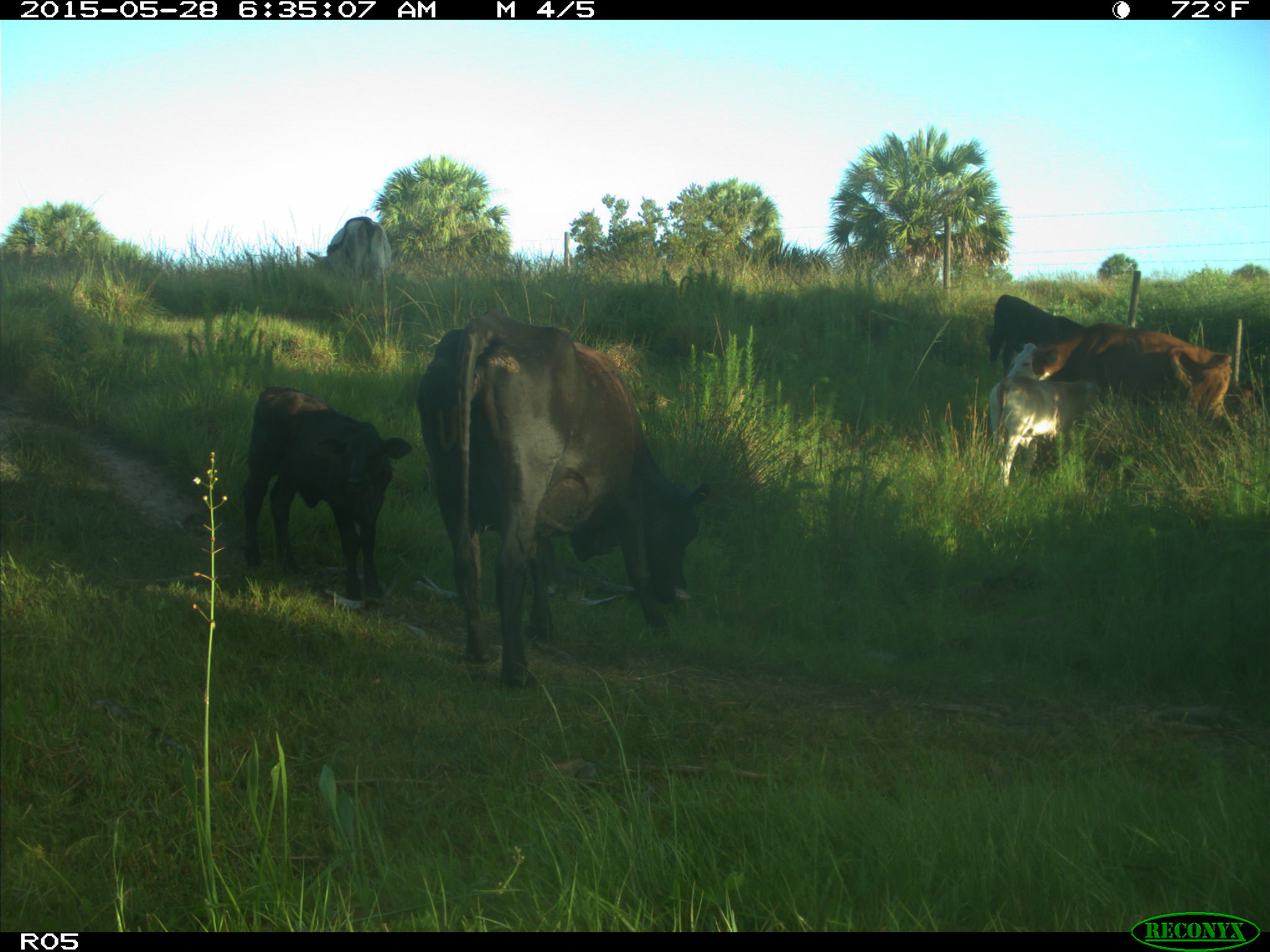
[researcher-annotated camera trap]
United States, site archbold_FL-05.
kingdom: Animalia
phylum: Chordata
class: Mammalia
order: Artiodactyla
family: Bovidae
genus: Bos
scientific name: Bos taurus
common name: domestic cow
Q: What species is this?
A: Bos taurus (domestic cow).